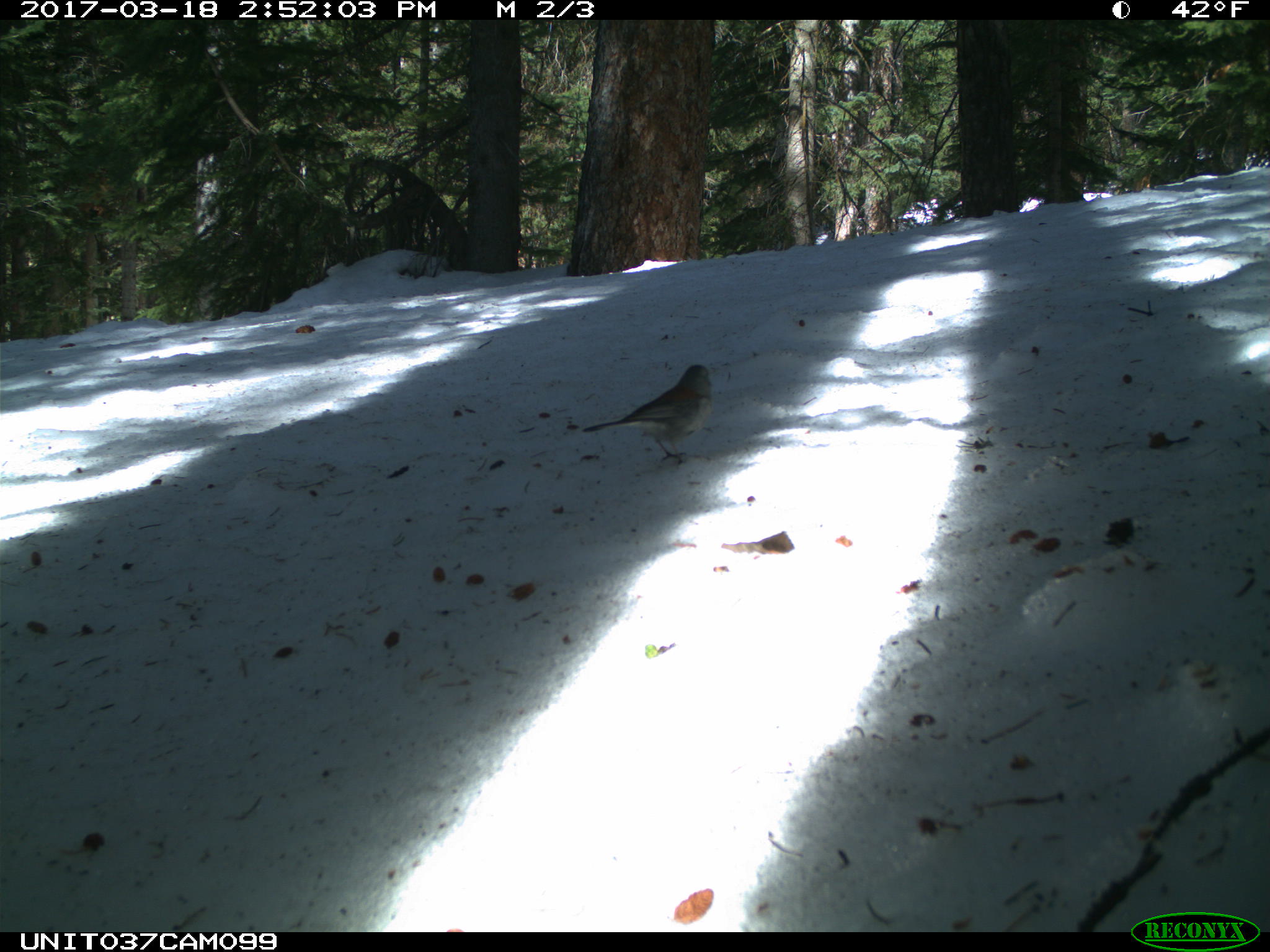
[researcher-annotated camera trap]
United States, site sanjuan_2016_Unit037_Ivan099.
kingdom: Animalia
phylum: Chordata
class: Aves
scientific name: Aves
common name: birds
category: unidentified bird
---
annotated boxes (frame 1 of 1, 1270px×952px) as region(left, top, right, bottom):
animal: region(582, 363, 713, 464)